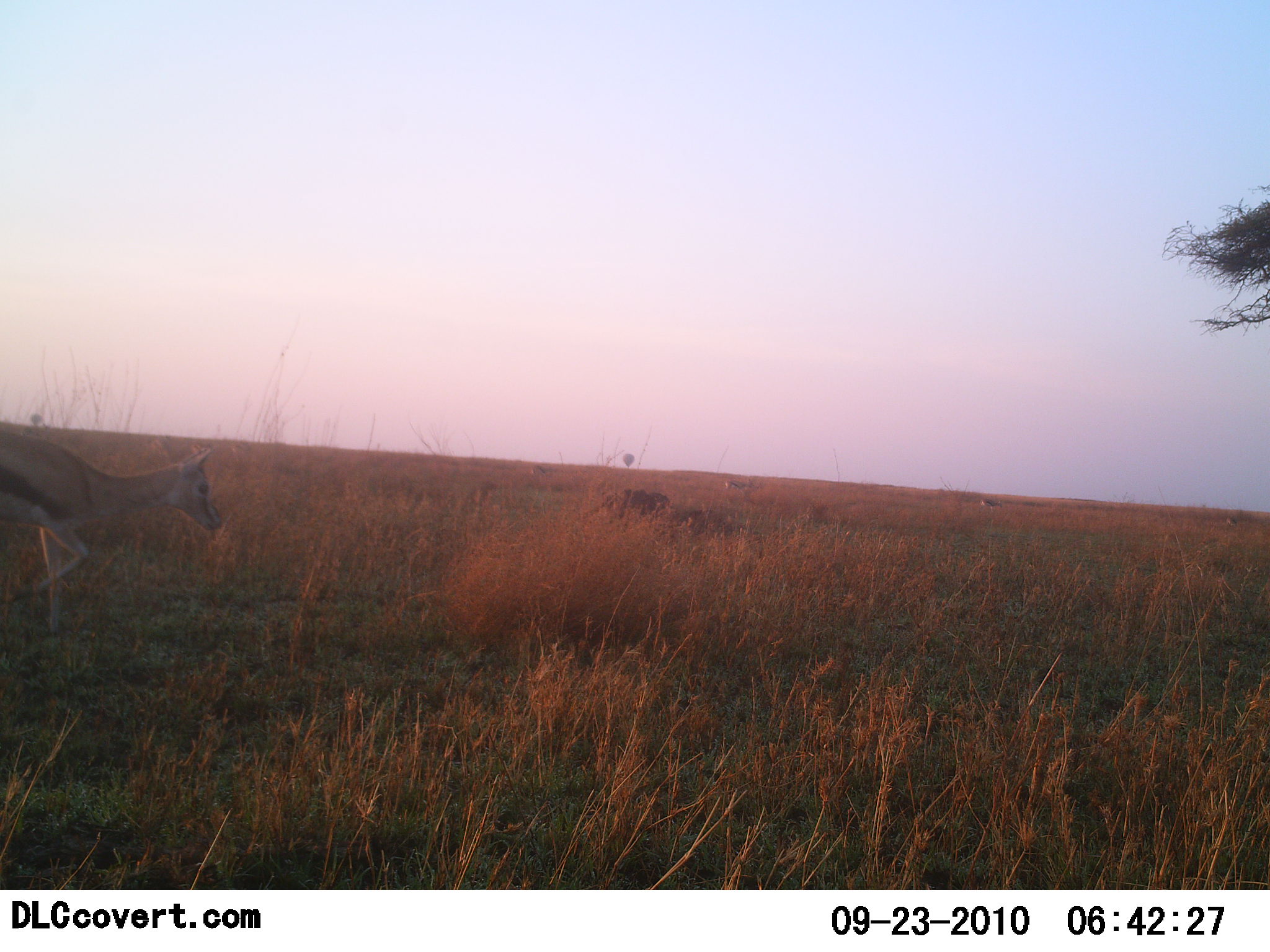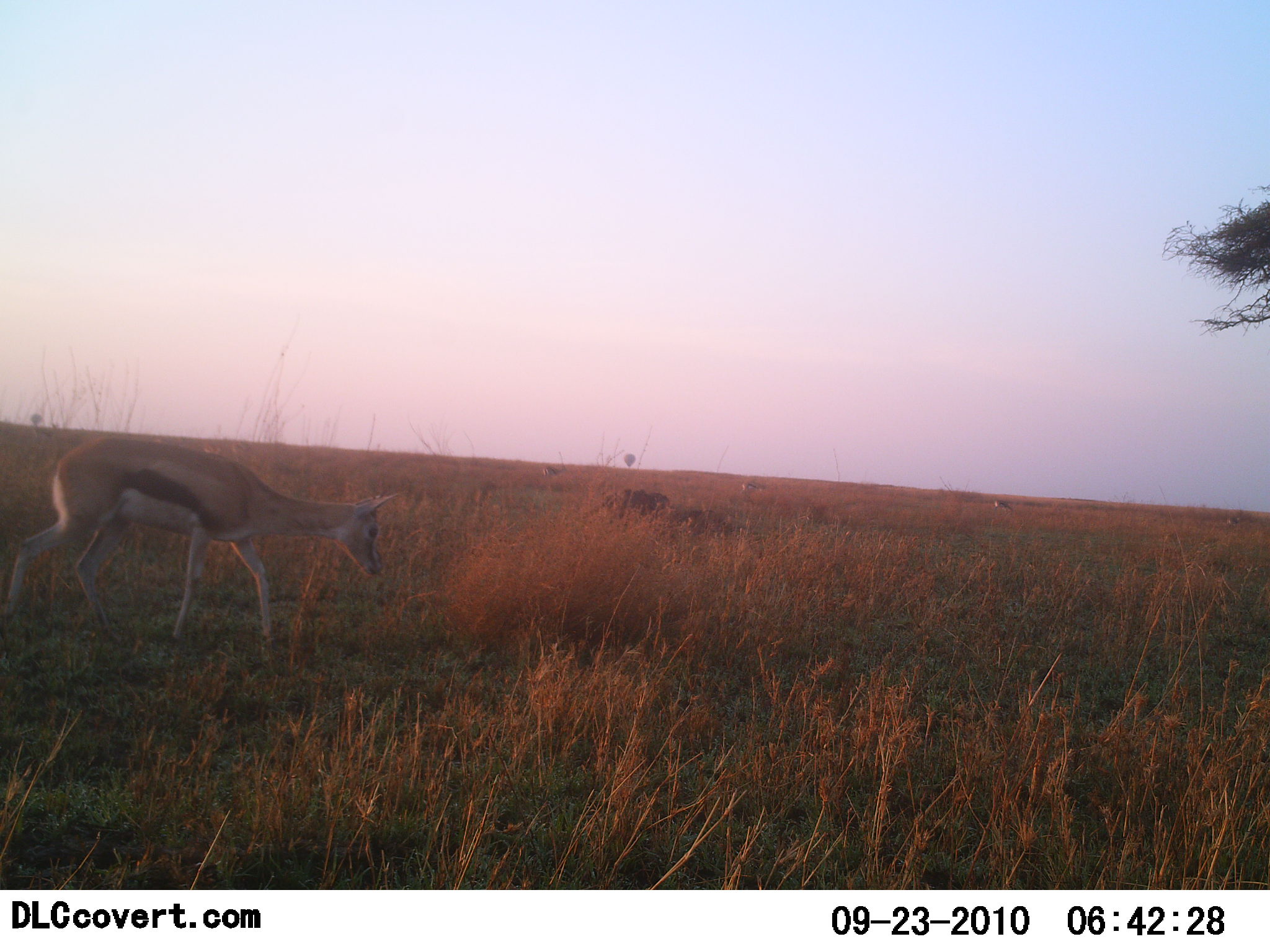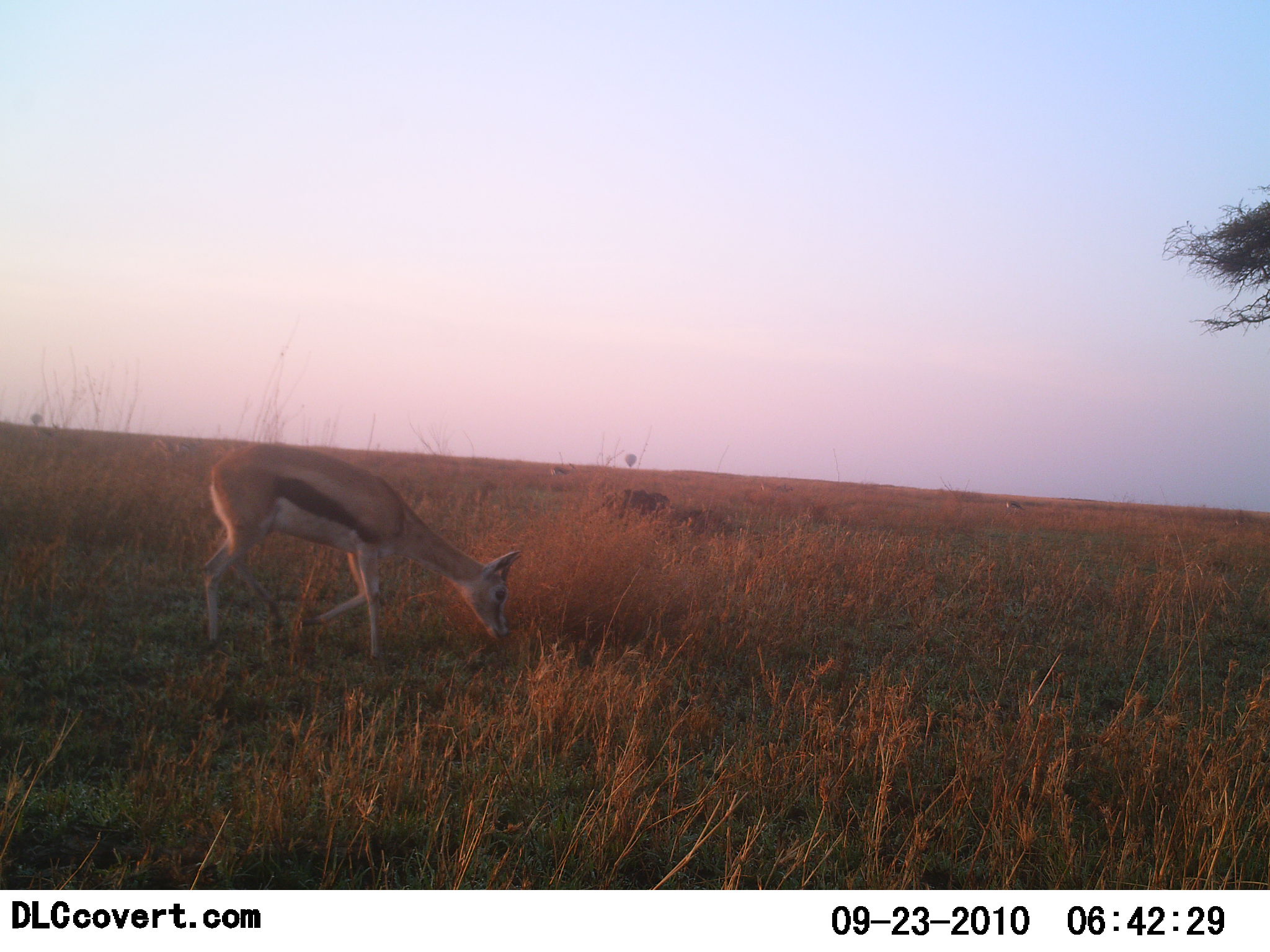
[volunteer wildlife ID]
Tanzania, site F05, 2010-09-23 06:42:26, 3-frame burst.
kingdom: Animalia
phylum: Chordata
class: Mammalia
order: Artiodactyla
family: Bovidae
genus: Eudorcas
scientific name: Eudorcas thomsonii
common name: thomson's gazelle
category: gazellethomsons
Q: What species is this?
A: Gazellethomsons (thomson's gazelle) (Eudorcas thomsonii).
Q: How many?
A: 1.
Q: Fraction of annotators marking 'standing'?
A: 6%.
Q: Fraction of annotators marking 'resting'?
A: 0%.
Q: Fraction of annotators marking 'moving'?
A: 88%.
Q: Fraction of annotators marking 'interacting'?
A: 0%.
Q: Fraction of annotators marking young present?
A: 0%.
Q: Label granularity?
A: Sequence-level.